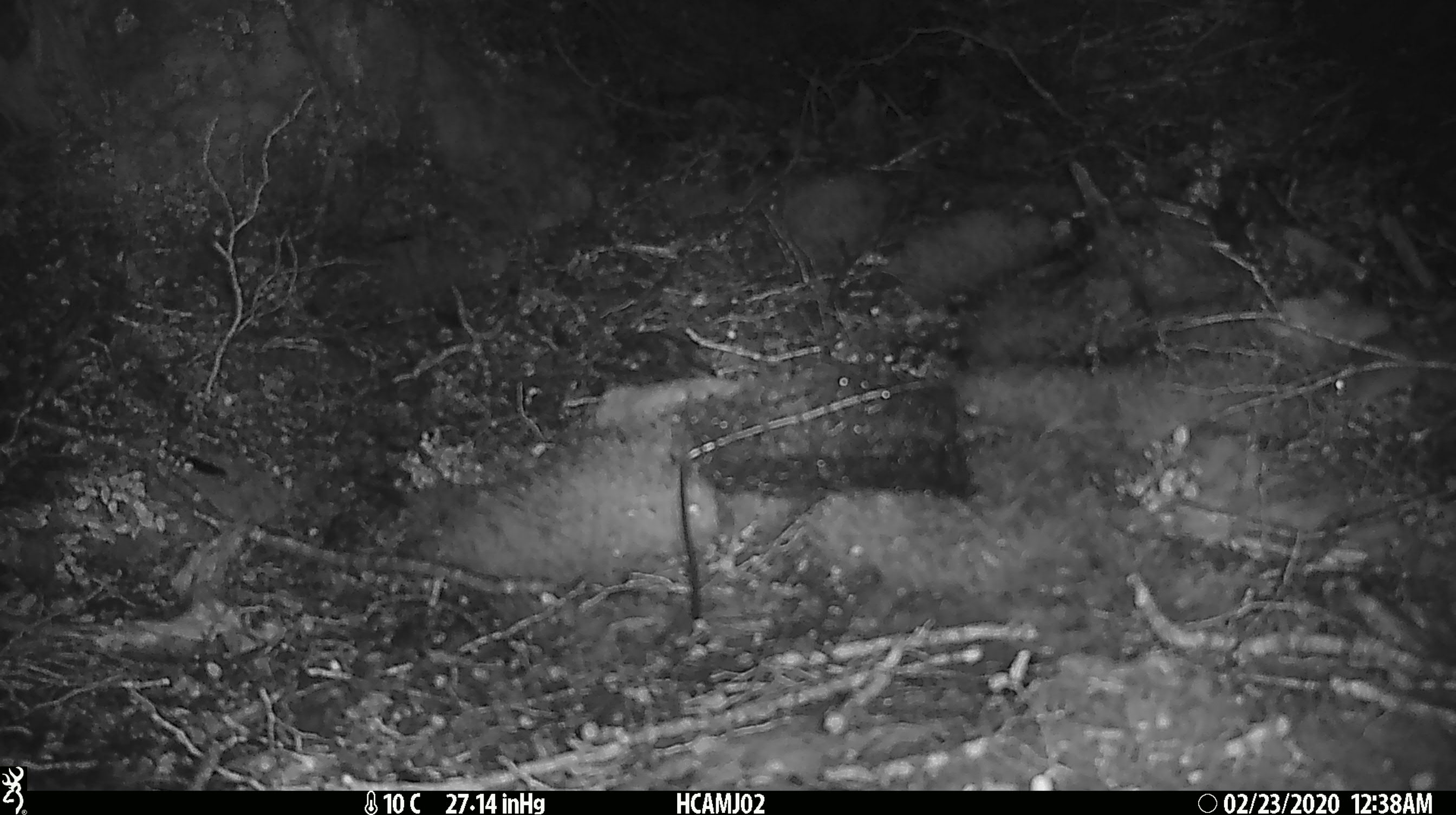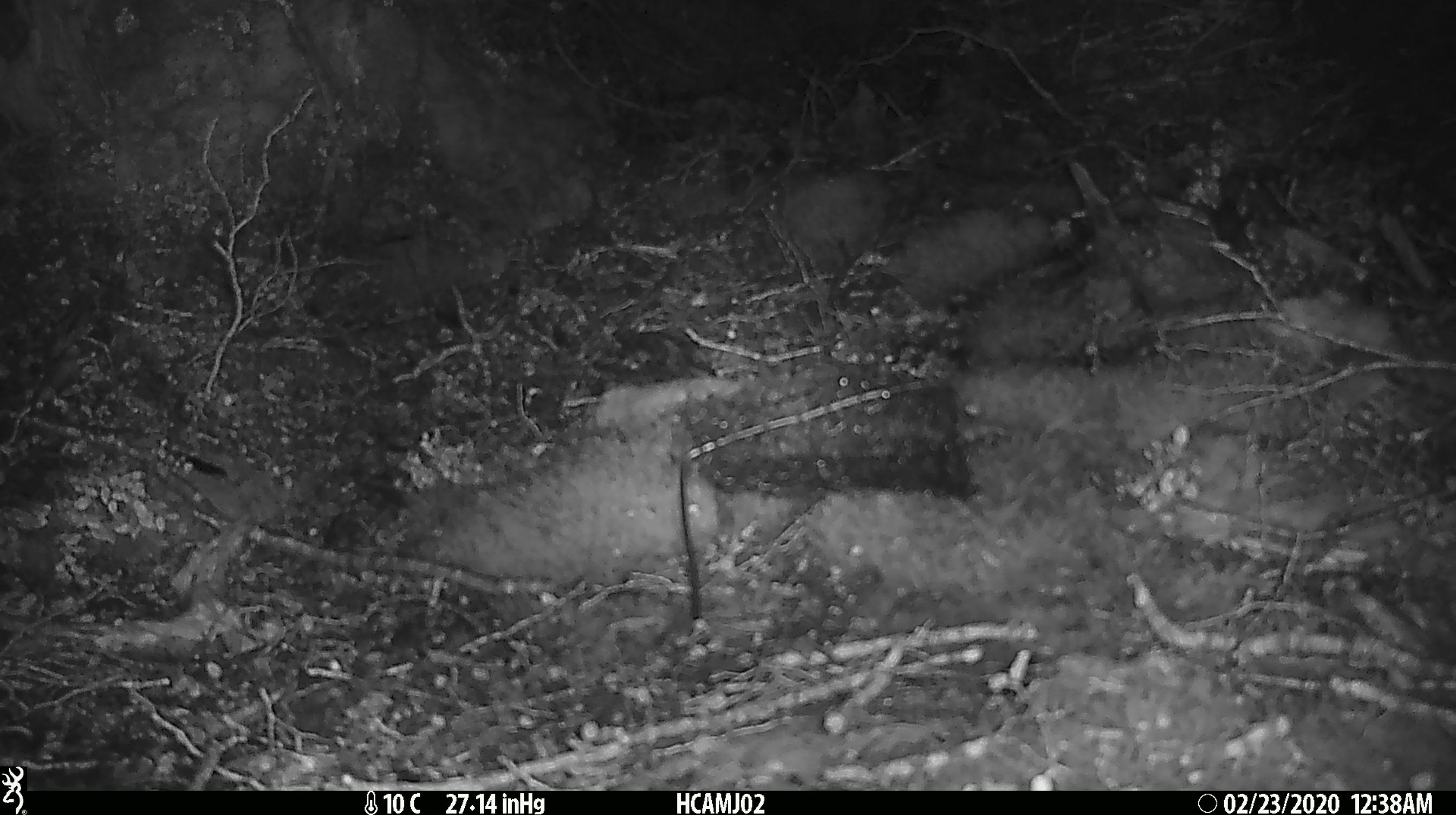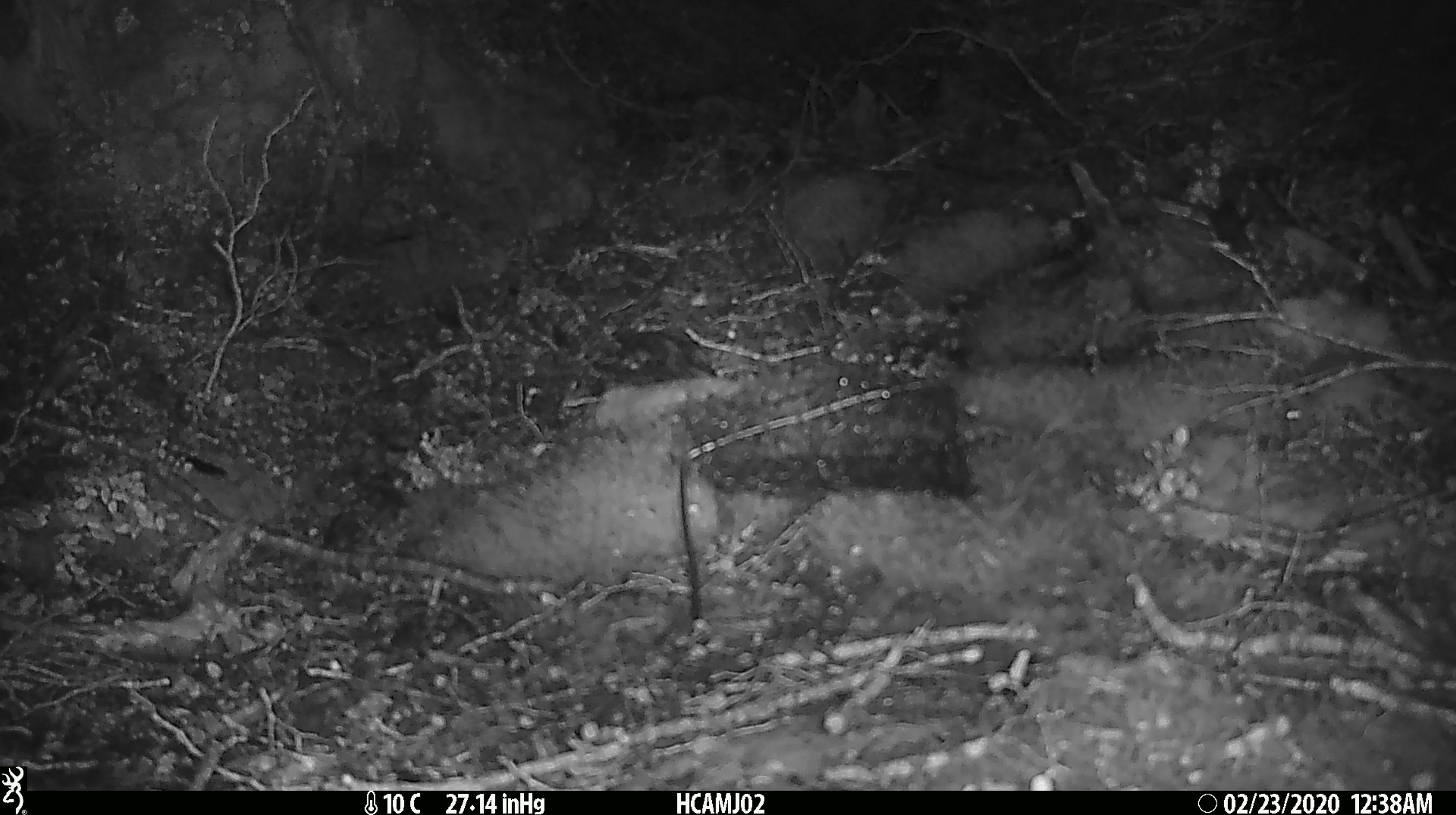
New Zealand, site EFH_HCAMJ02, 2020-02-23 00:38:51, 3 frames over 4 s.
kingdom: Animalia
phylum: Chordata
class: Mammalia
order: Rodentia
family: Muridae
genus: Mus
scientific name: Mus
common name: mouse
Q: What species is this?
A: Mouse (Mus).